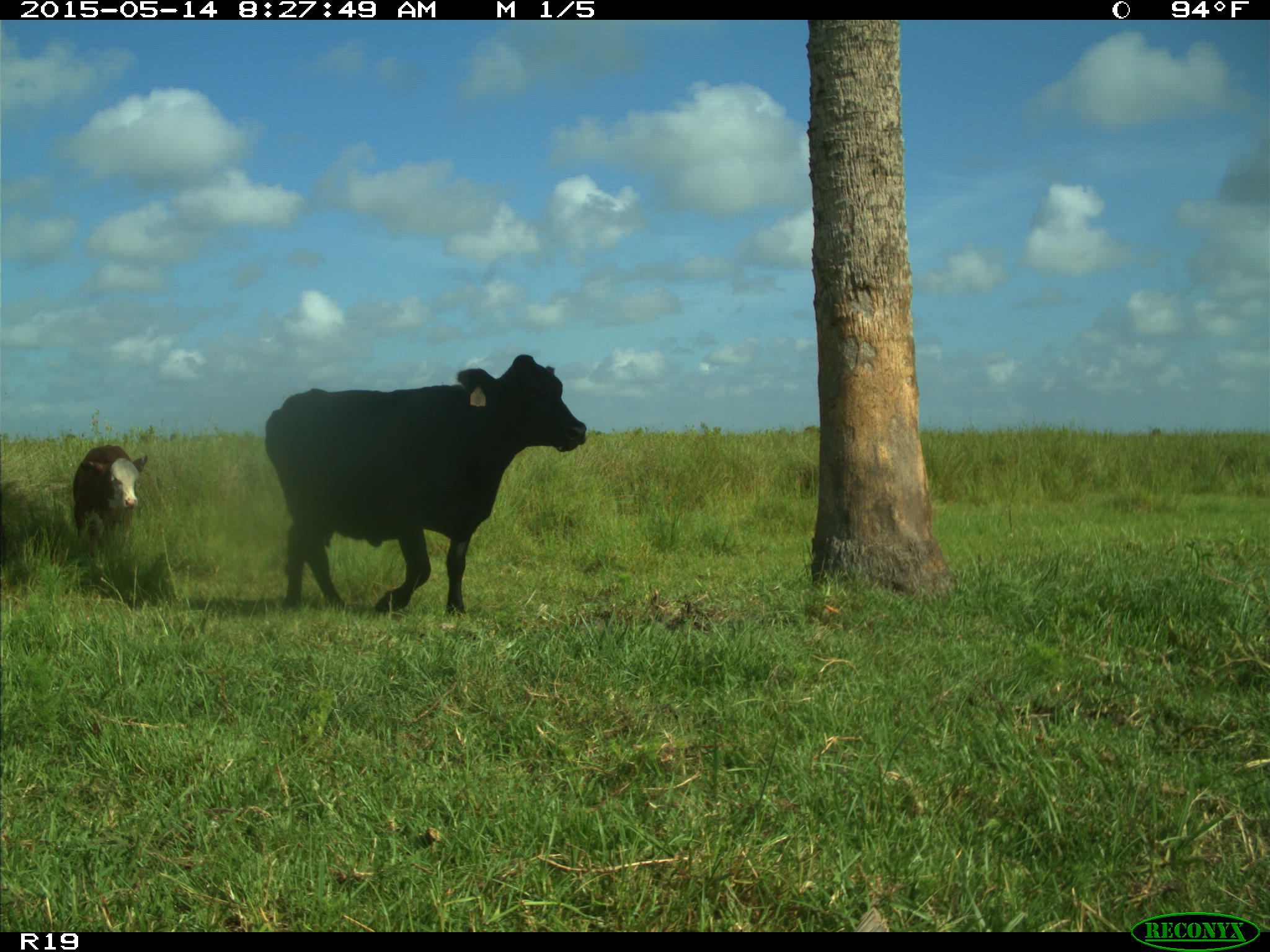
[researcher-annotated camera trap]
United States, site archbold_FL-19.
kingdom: Animalia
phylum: Chordata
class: Mammalia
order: Artiodactyla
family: Bovidae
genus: Bos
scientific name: Bos taurus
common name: domestic cow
Bos taurus (domestic cow).